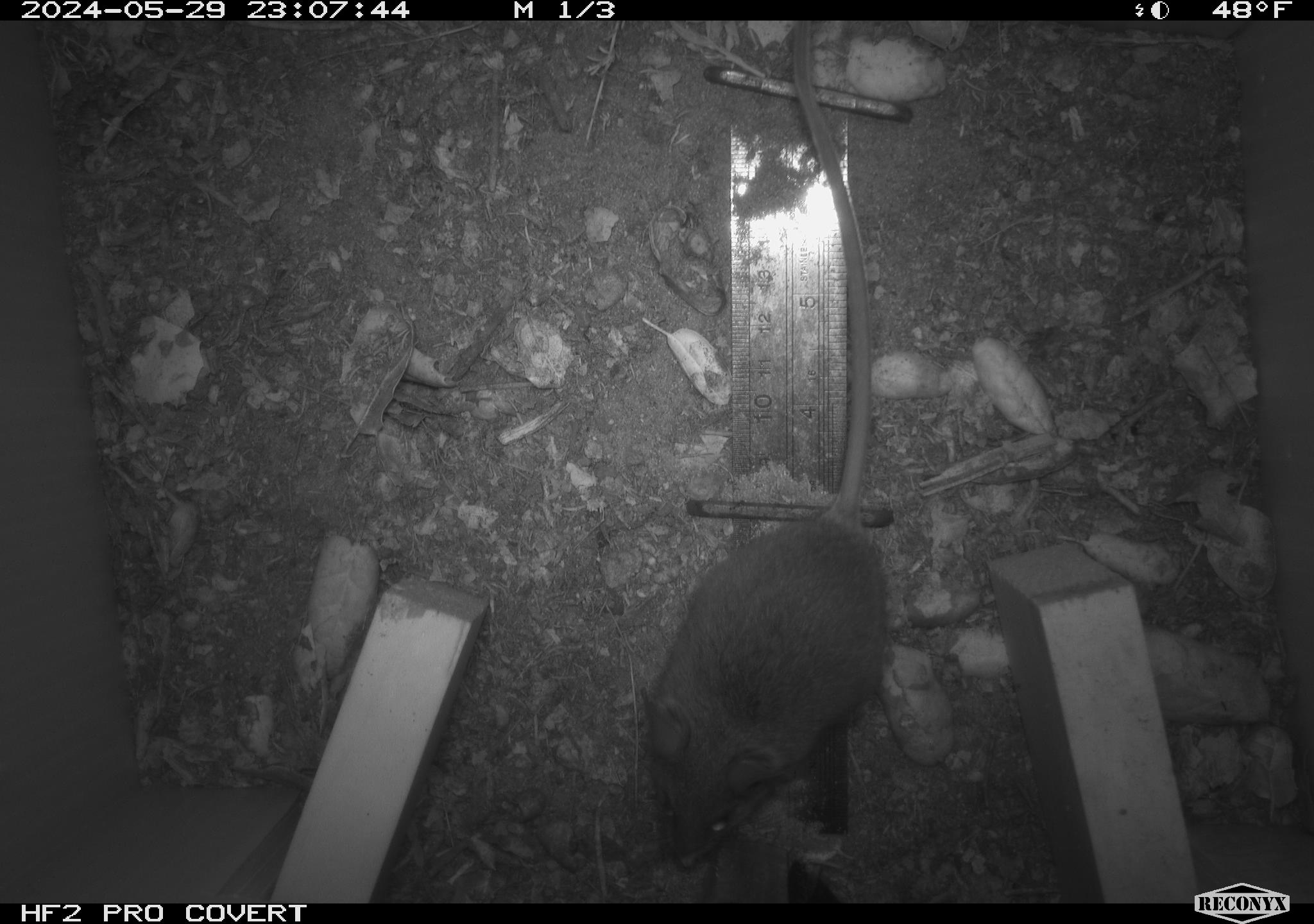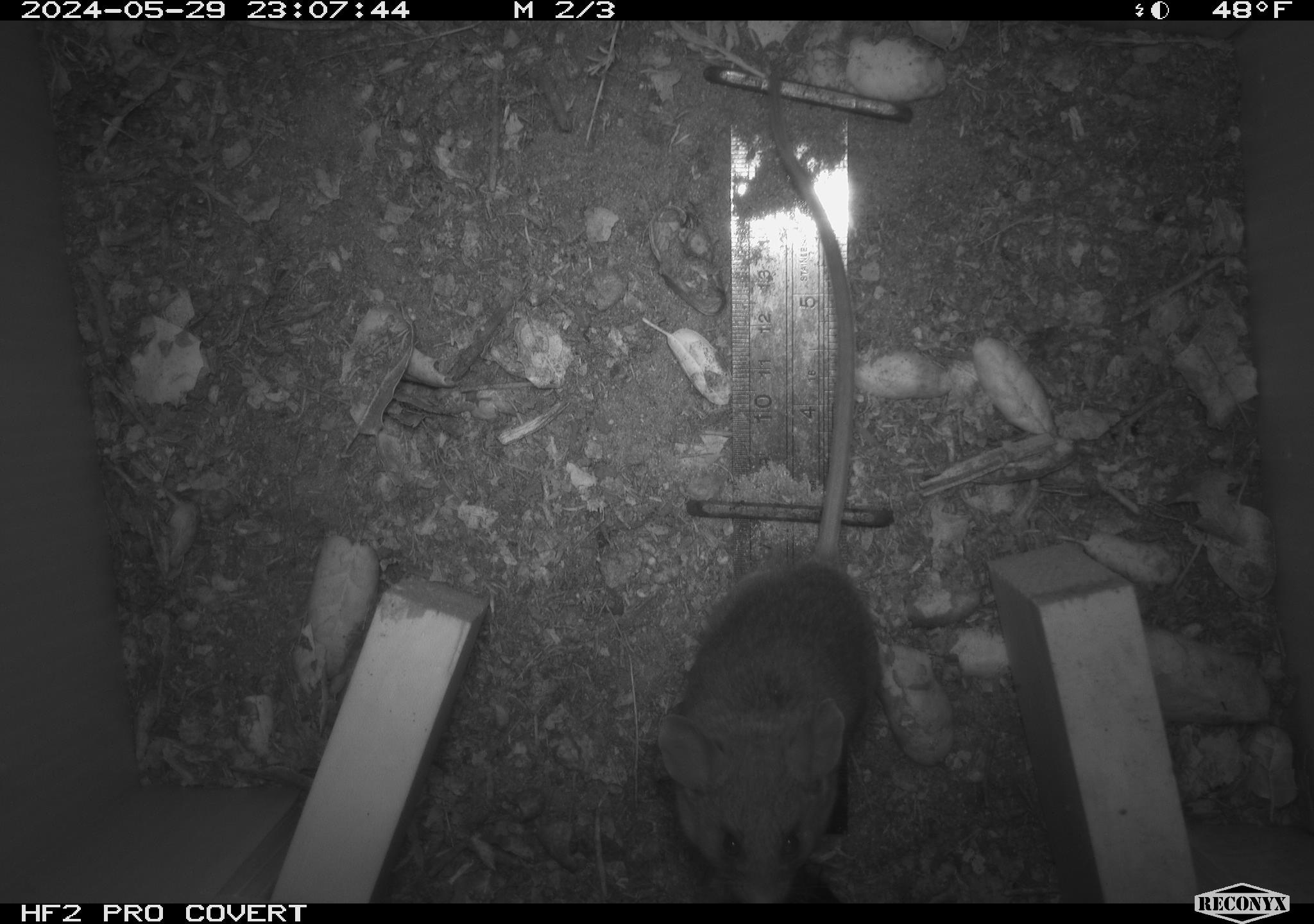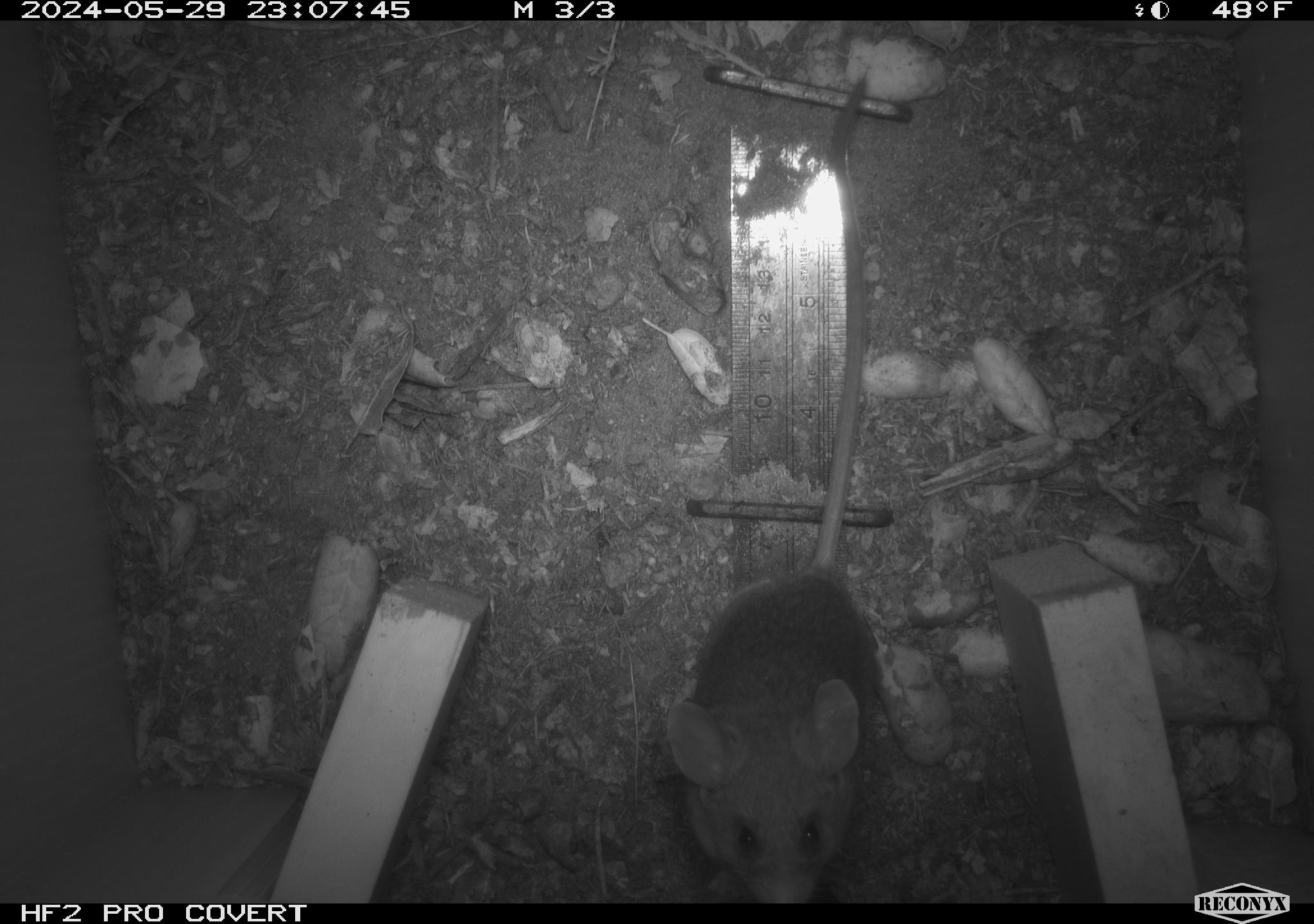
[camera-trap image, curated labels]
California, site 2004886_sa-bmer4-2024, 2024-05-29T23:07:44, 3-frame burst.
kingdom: Animalia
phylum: Chordata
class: Mammalia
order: Rodentia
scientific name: Rodentia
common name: mouse species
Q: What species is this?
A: Mouse species (Rodentia).